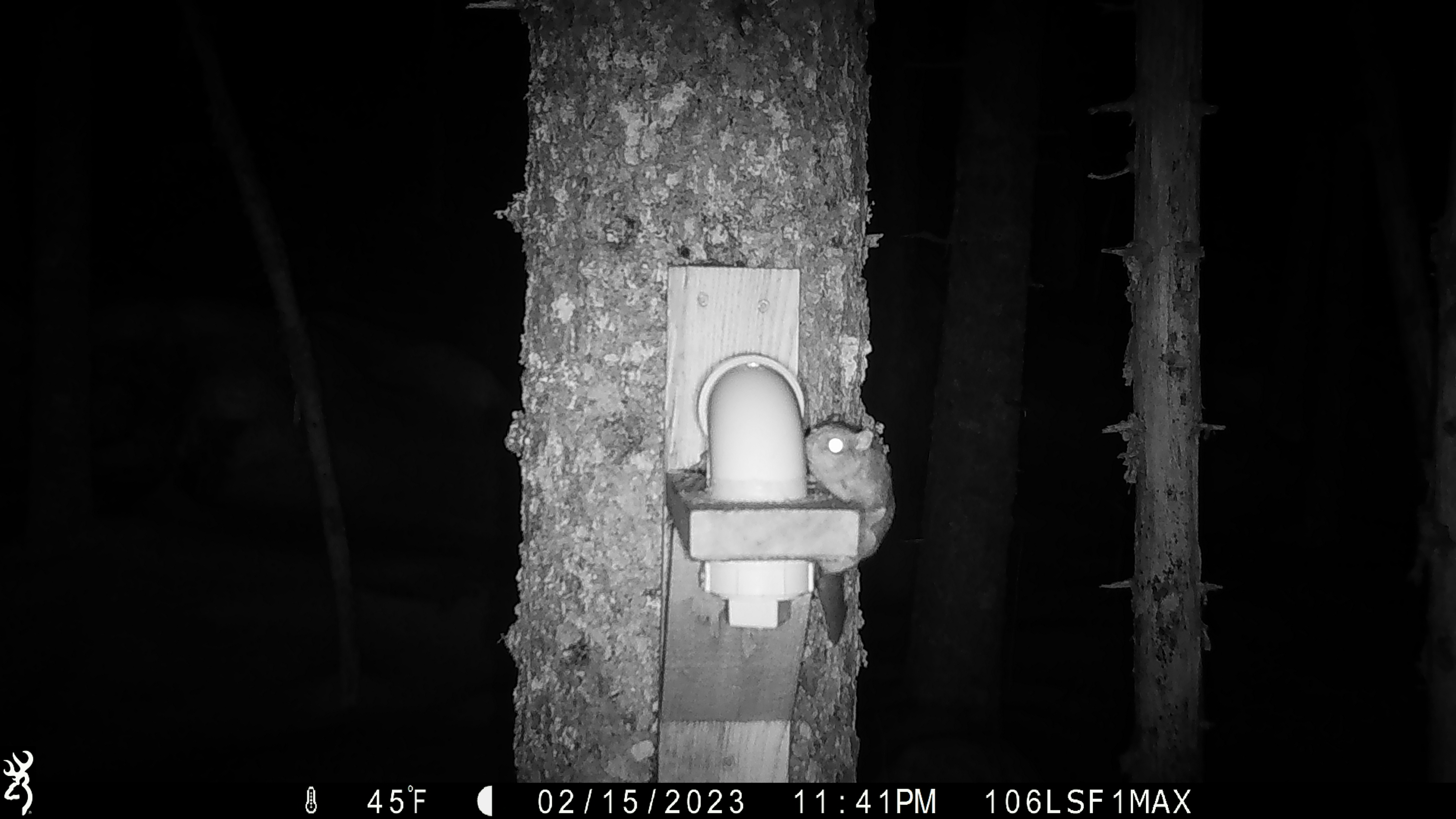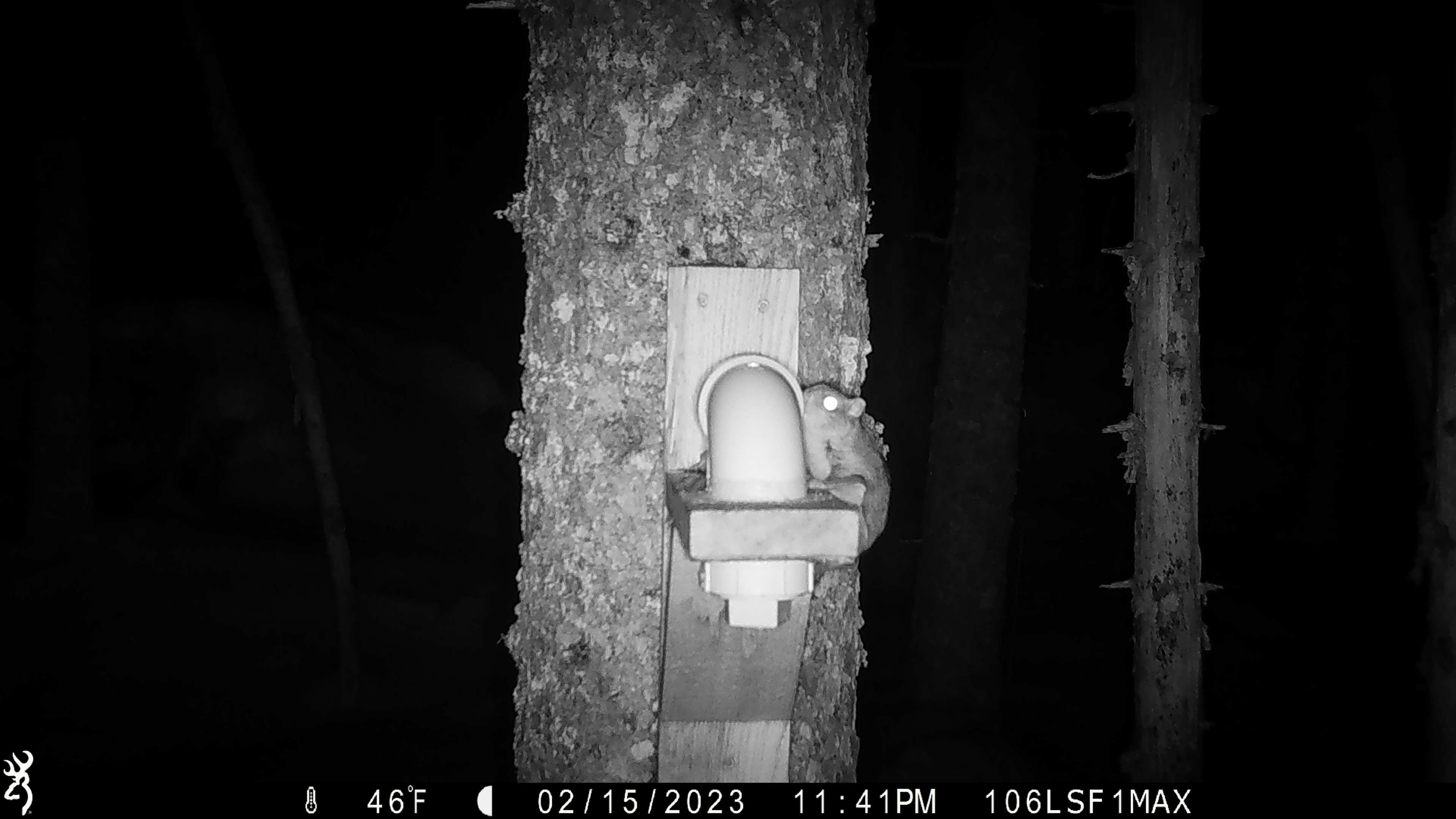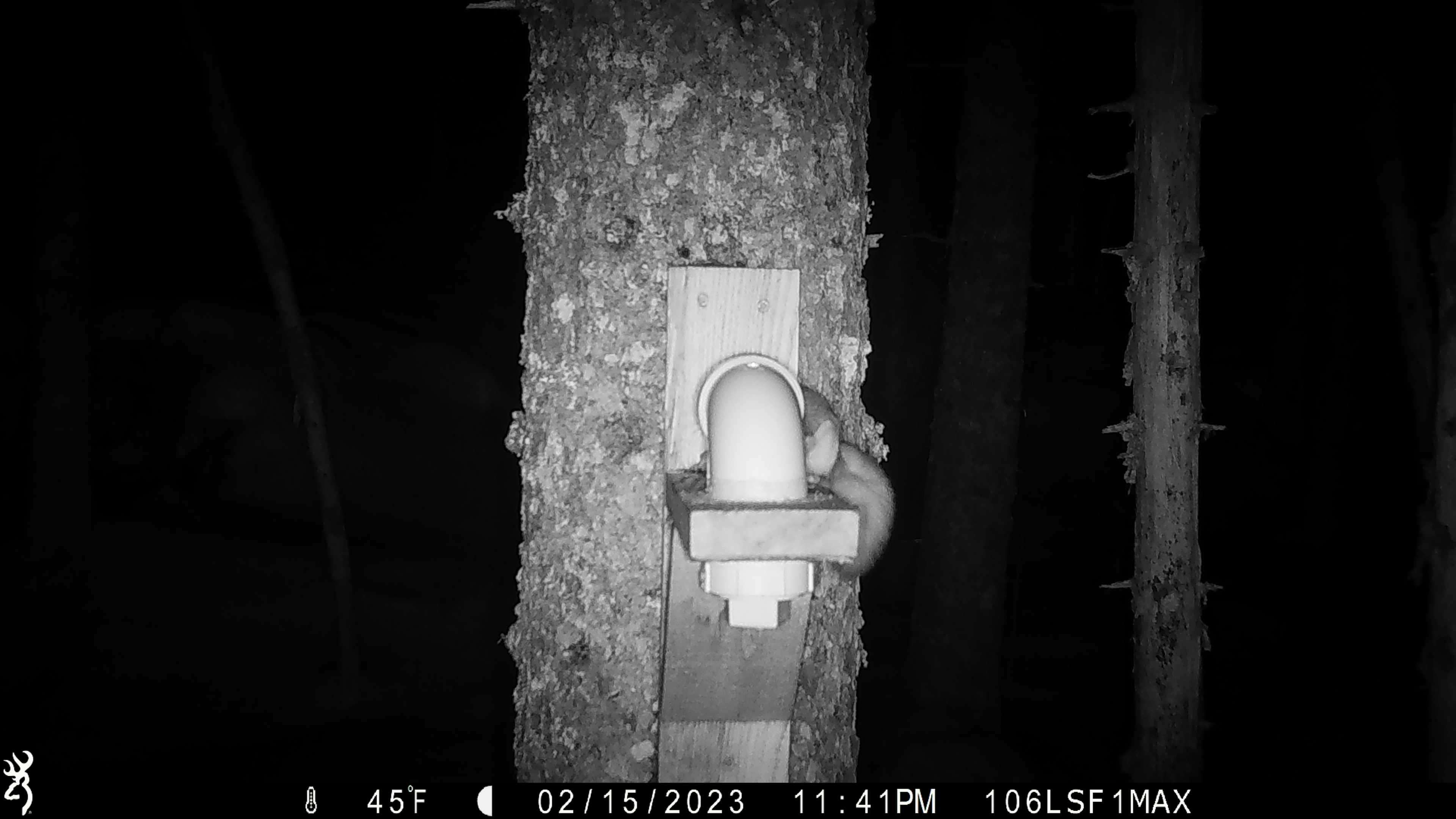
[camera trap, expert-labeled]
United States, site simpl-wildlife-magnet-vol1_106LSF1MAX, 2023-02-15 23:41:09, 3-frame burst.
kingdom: Animalia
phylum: Chordata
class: Mammalia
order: Rodentia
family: Sciuridae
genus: Glaucomys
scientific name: Glaucomys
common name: flying squirrel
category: flying squirrel sp.